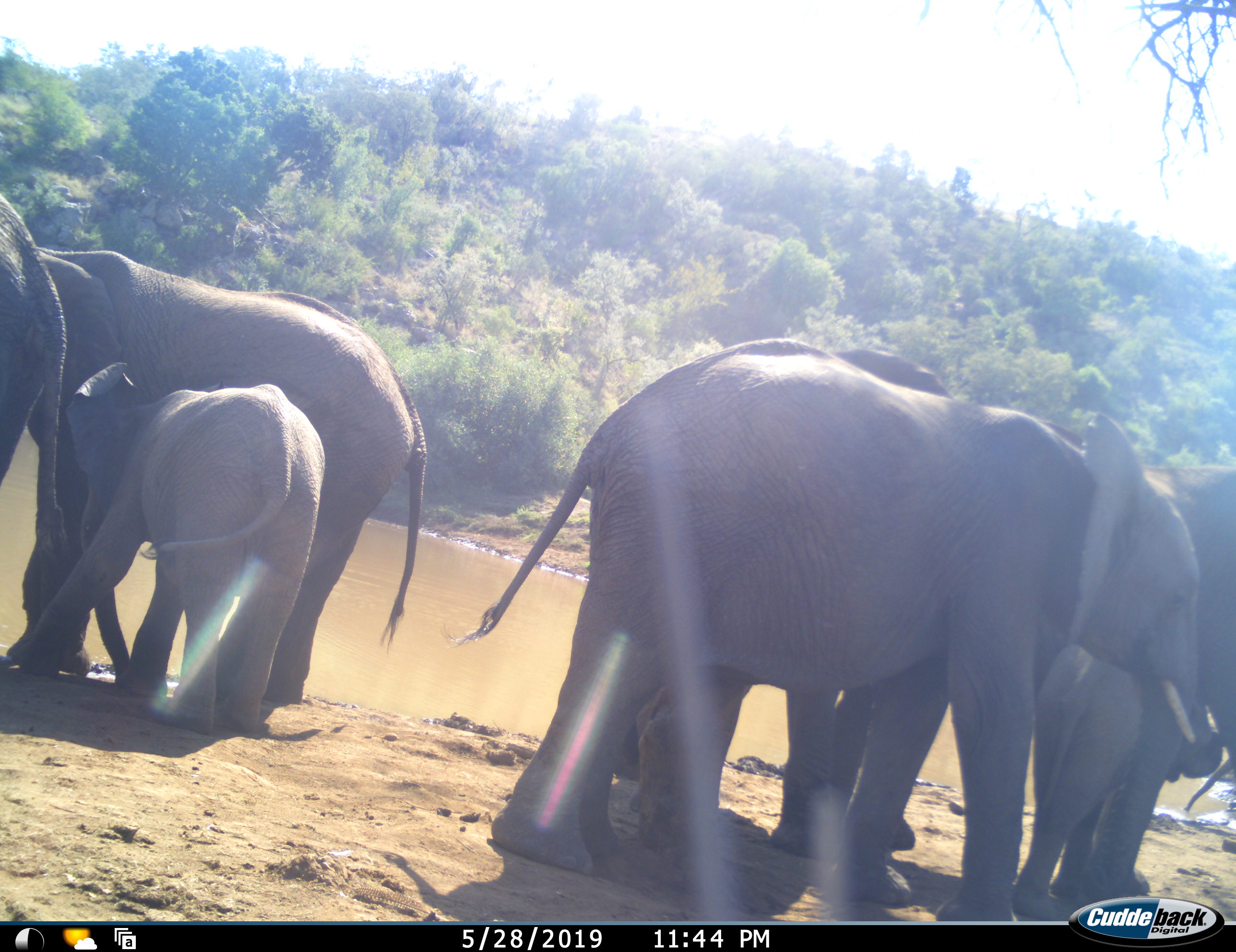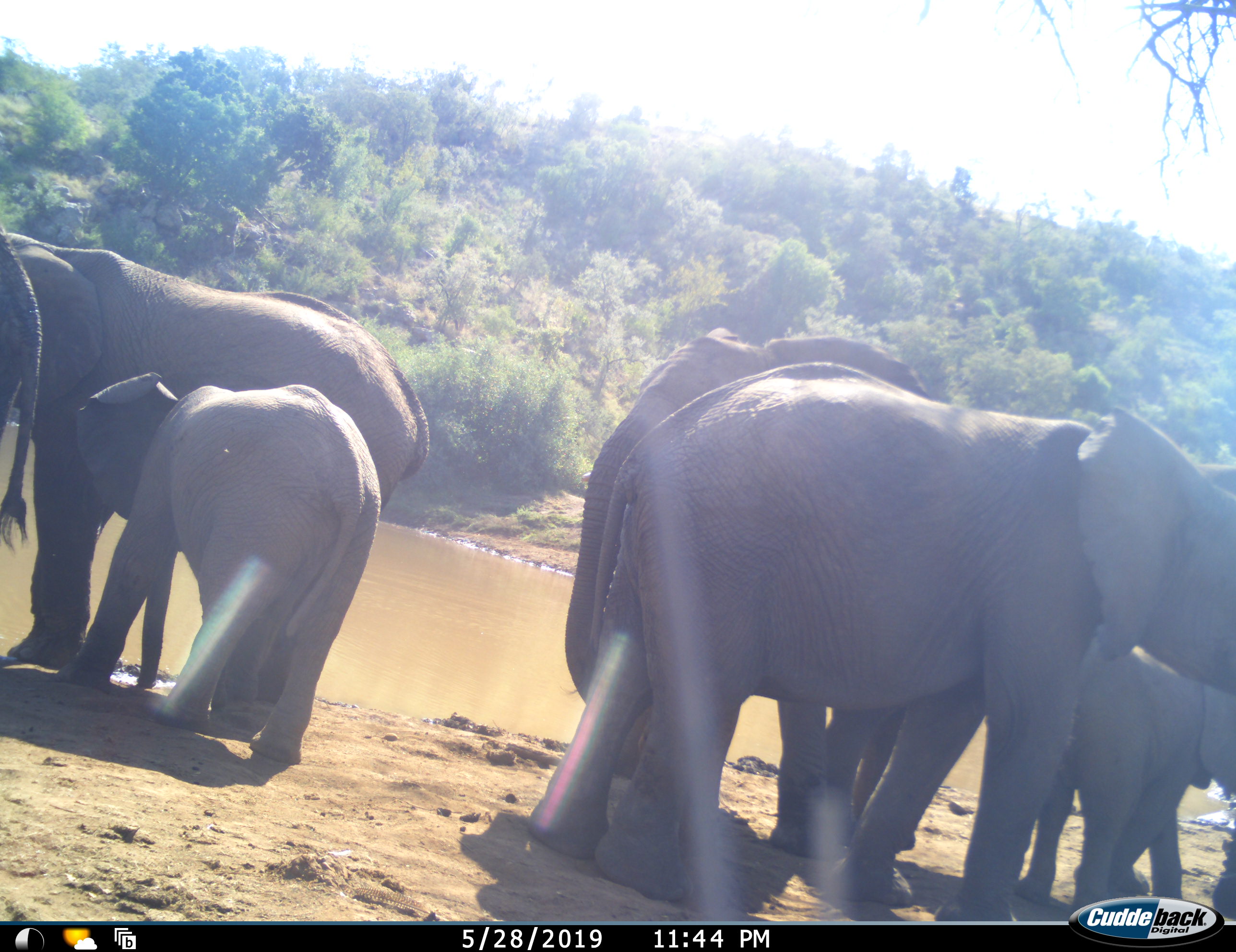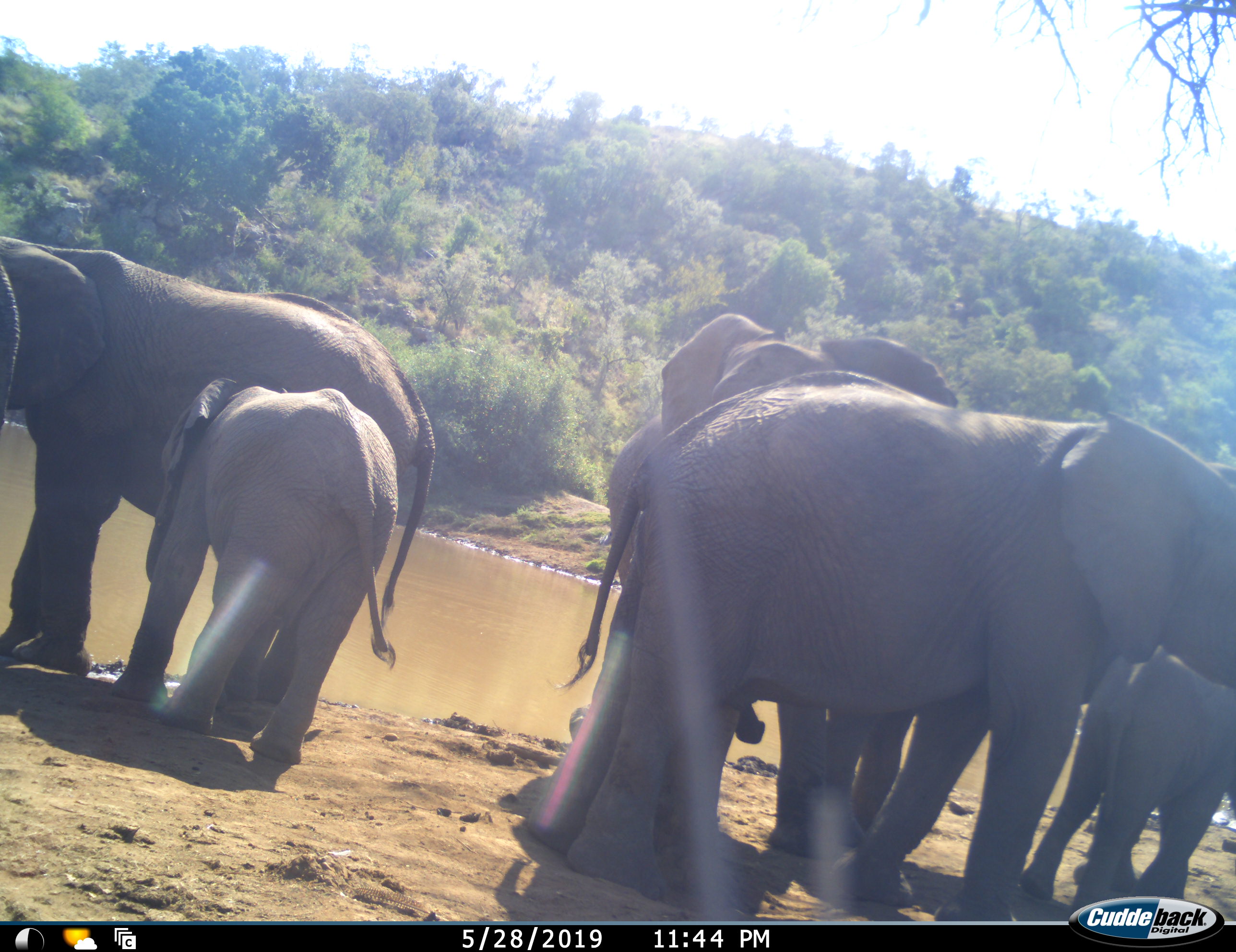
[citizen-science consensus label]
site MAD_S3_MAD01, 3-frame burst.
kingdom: Animalia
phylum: Chordata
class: Mammalia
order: Proboscidea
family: Elephantidae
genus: Loxodonta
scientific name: Loxodonta africana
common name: african bush elephant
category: elephant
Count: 7.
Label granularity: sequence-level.